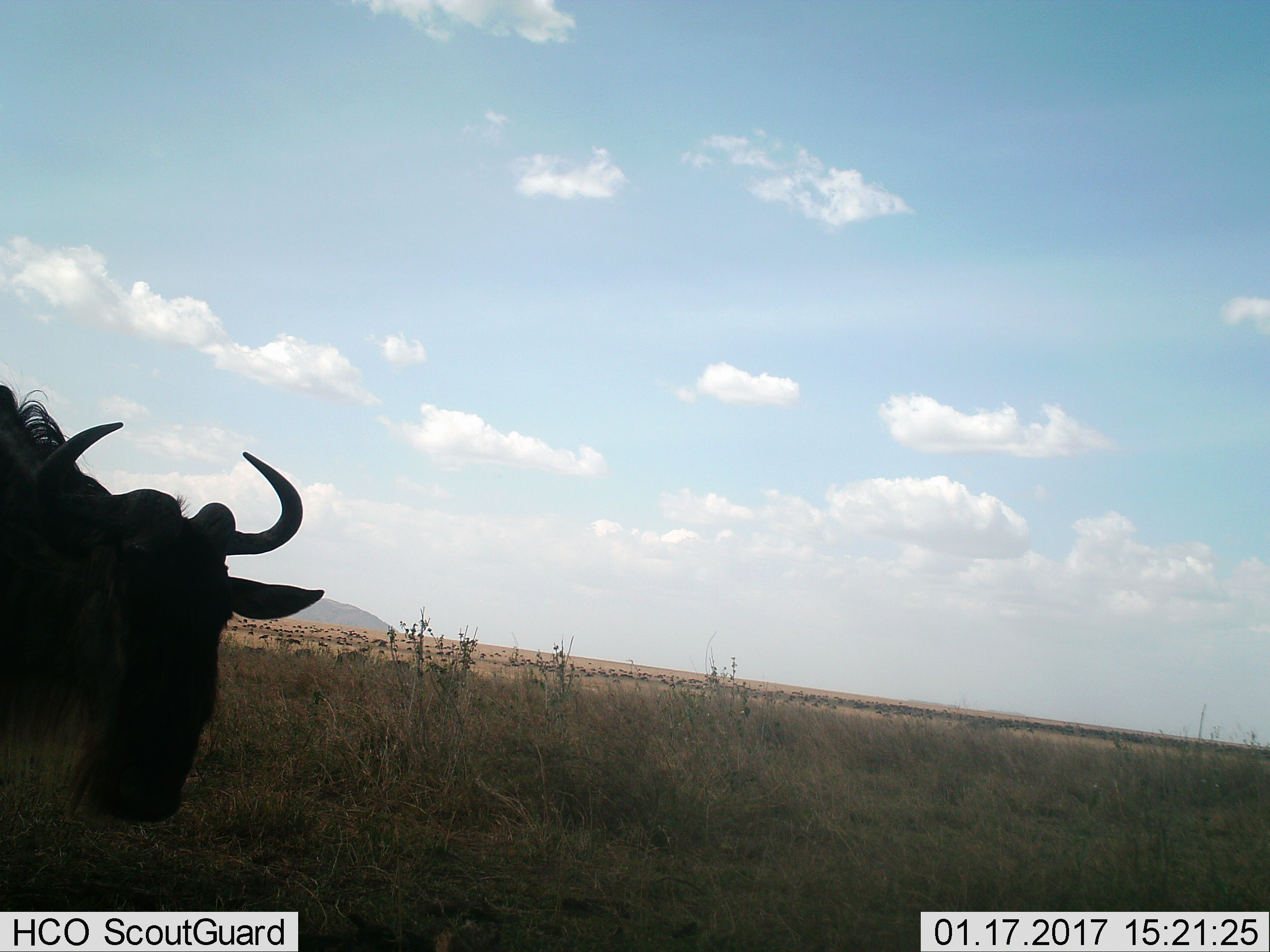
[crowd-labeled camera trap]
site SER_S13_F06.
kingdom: Animalia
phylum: Chordata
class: Mammalia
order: Artiodactyla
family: Bovidae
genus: Connochaetes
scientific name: Connochaetes taurinus taurinus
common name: blue wildebeest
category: wildebeestblue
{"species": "wildebeestblue (blue wildebeest) (Connochaetes taurinus taurinus)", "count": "1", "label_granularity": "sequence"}